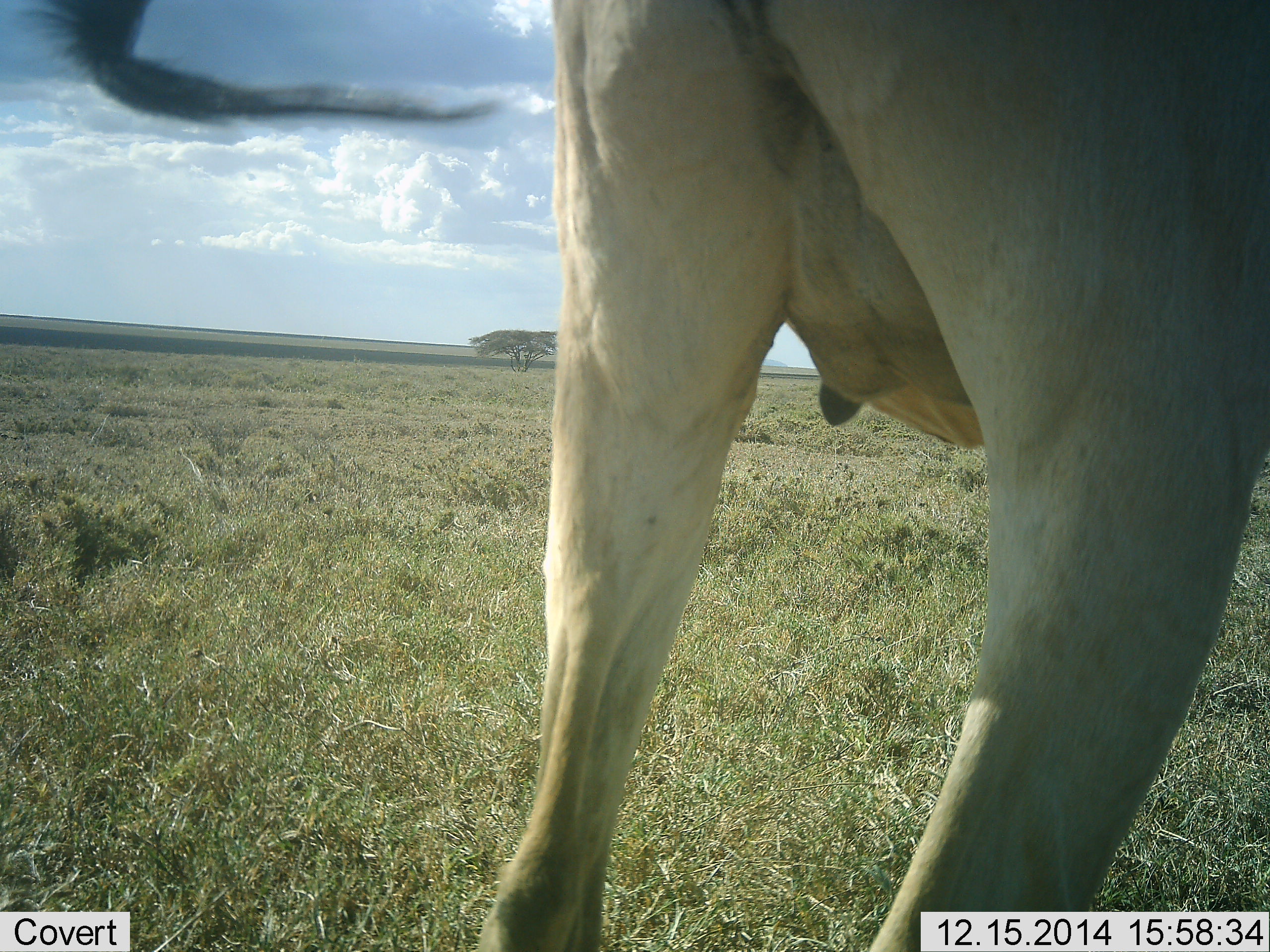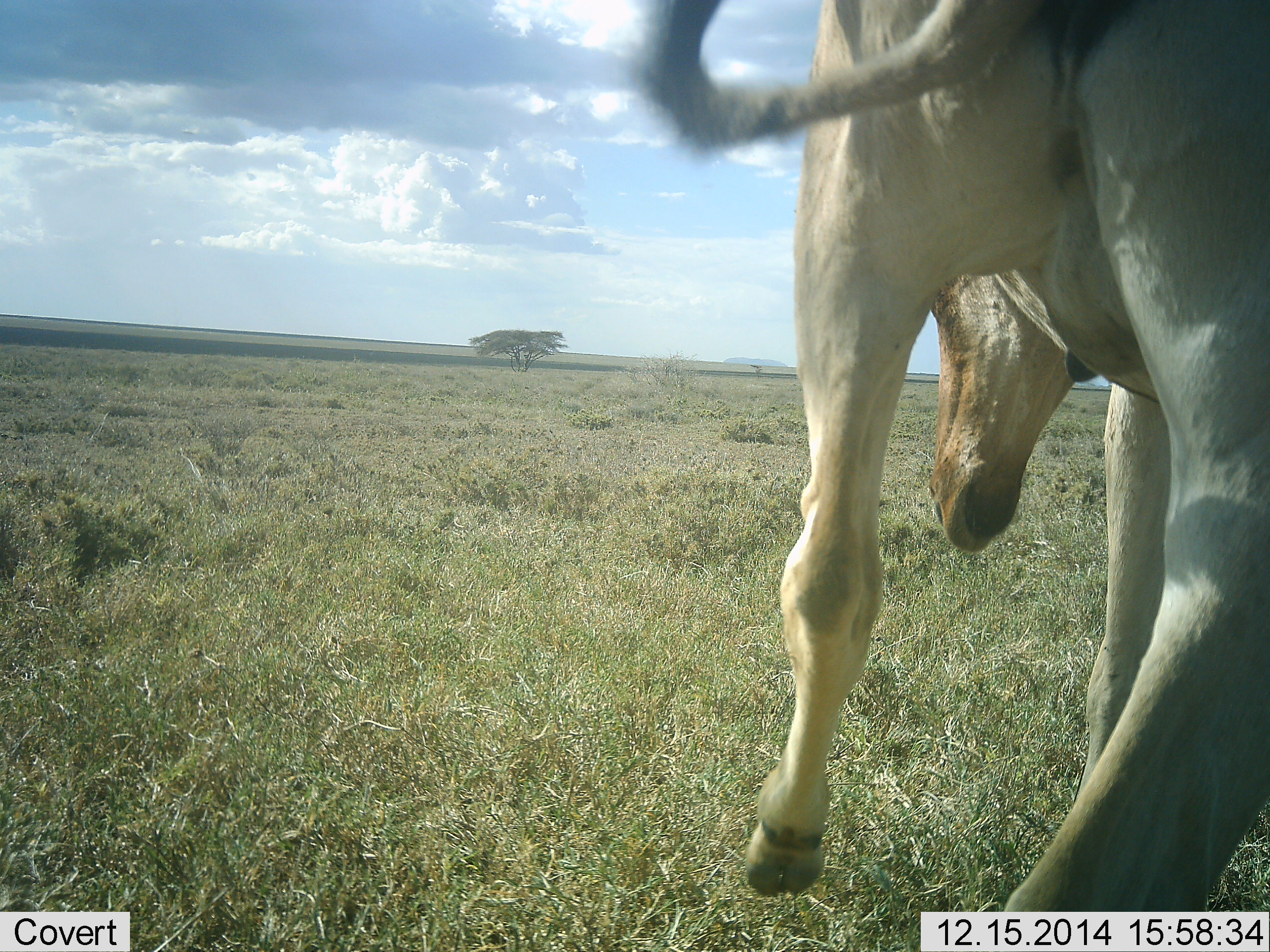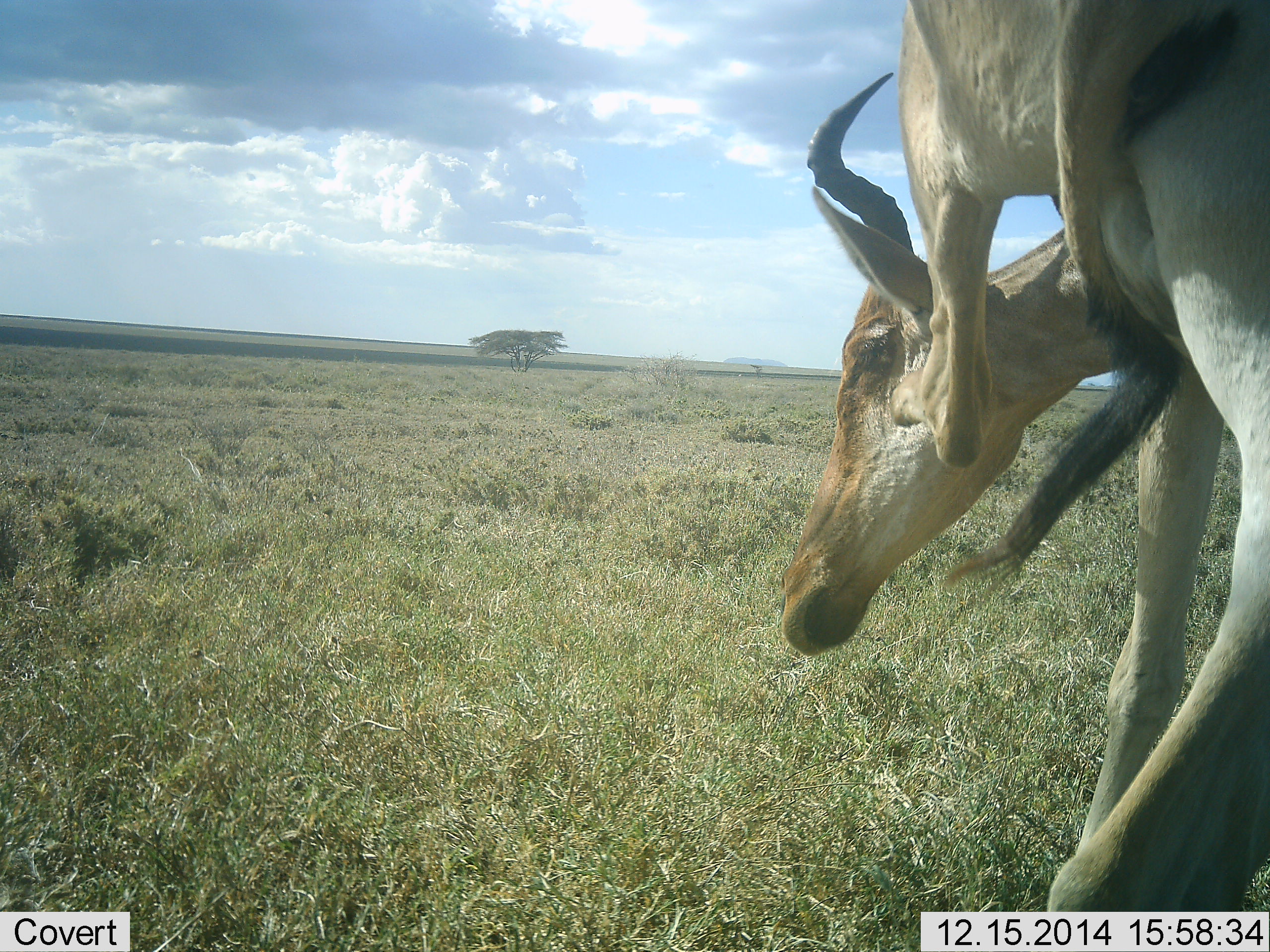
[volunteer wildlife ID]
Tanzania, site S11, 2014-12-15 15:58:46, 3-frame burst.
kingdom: Animalia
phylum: Chordata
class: Mammalia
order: Artiodactyla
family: Bovidae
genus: Alcelaphus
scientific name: Alcelaphus buselaphus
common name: hartebeest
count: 1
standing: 60%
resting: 0%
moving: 40%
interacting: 10%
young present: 0%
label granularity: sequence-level